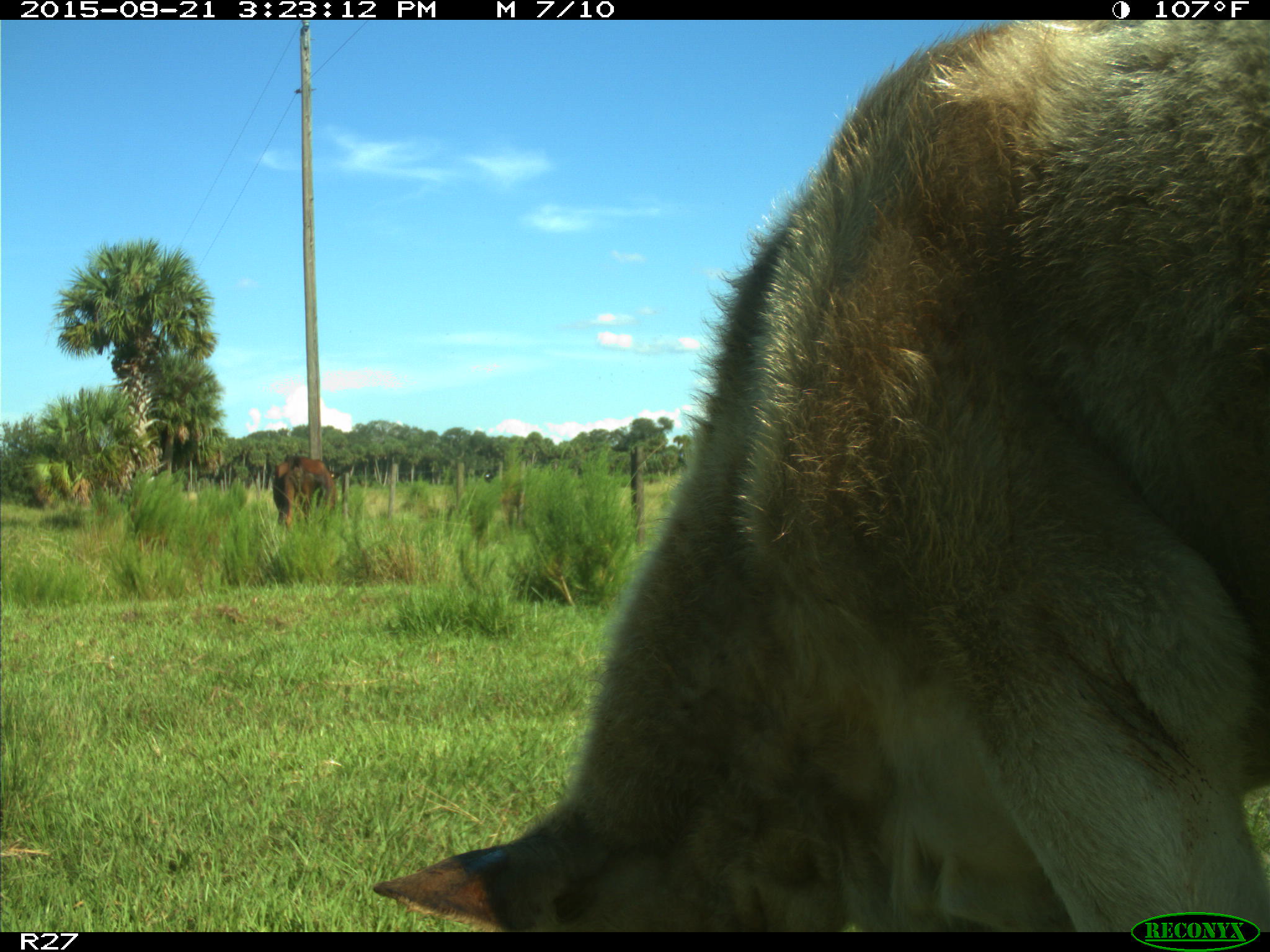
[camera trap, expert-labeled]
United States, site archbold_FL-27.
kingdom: Animalia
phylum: Chordata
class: Mammalia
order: Artiodactyla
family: Bovidae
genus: Bos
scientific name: Bos taurus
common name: domestic cow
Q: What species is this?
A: Bos taurus (domestic cow).